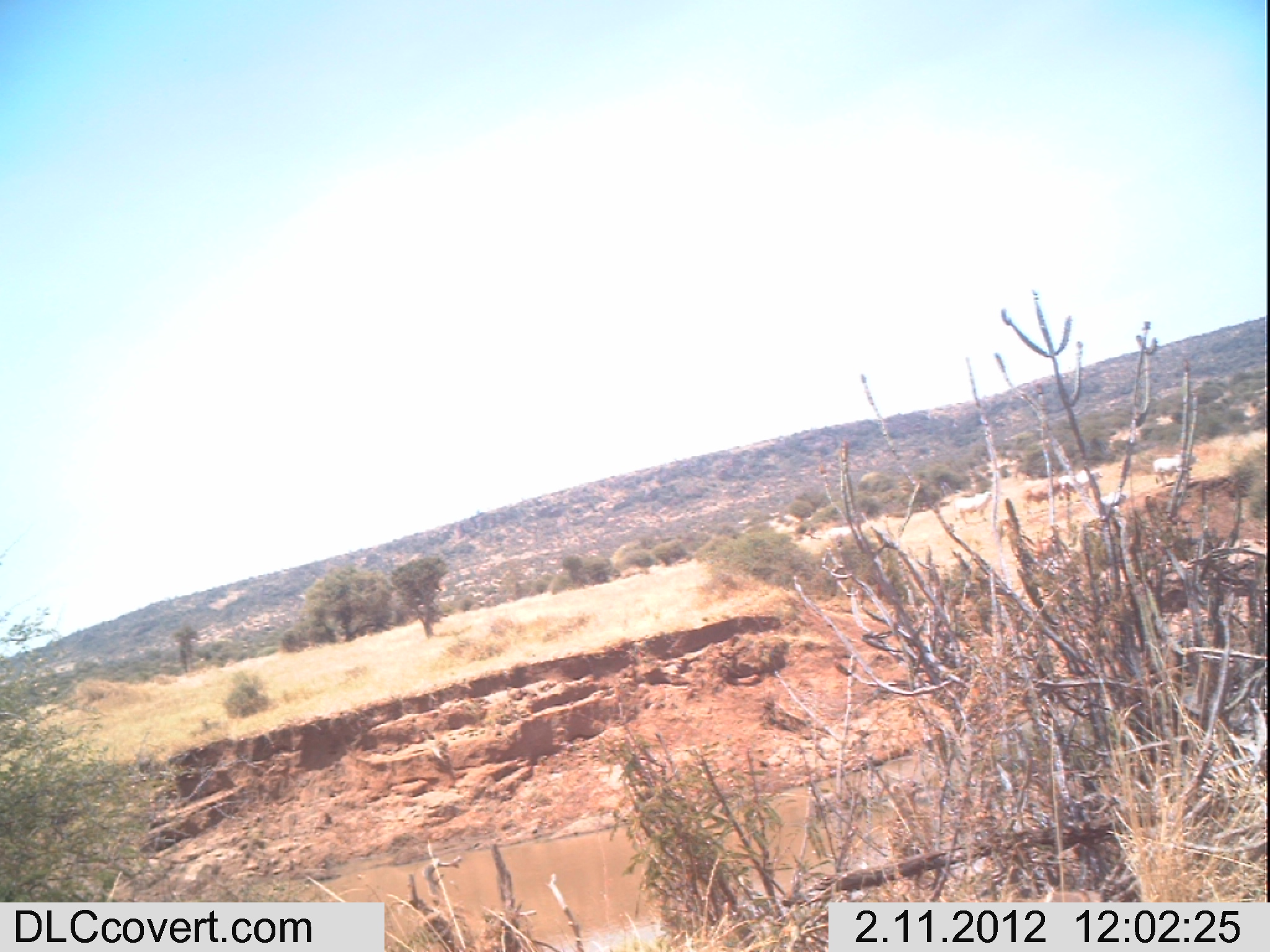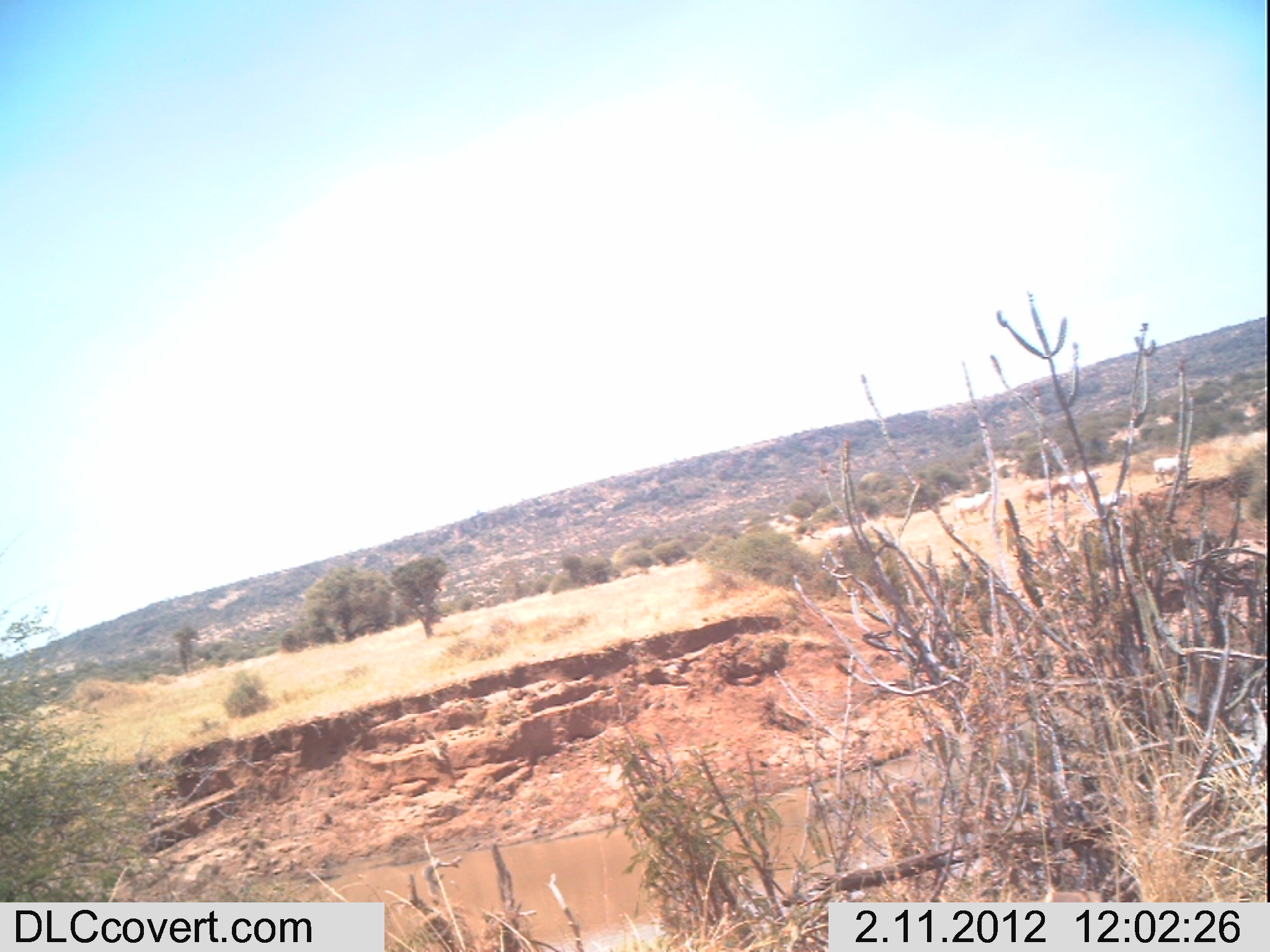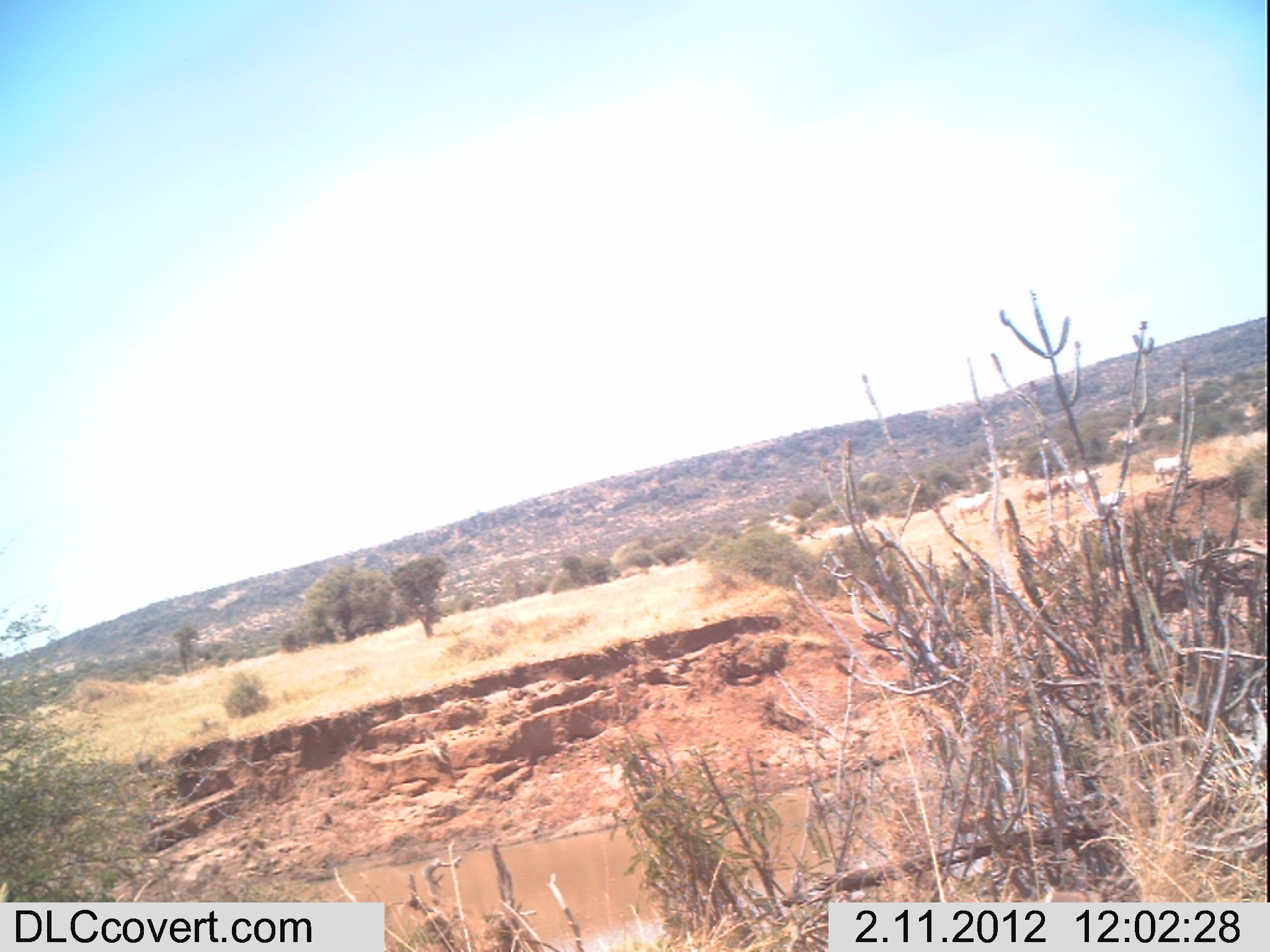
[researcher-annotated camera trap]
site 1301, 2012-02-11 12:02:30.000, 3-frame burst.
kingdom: Animalia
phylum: Chordata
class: Mammalia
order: Artiodactyla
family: Bovidae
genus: Bos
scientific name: Bos taurus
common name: domestic cattle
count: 4